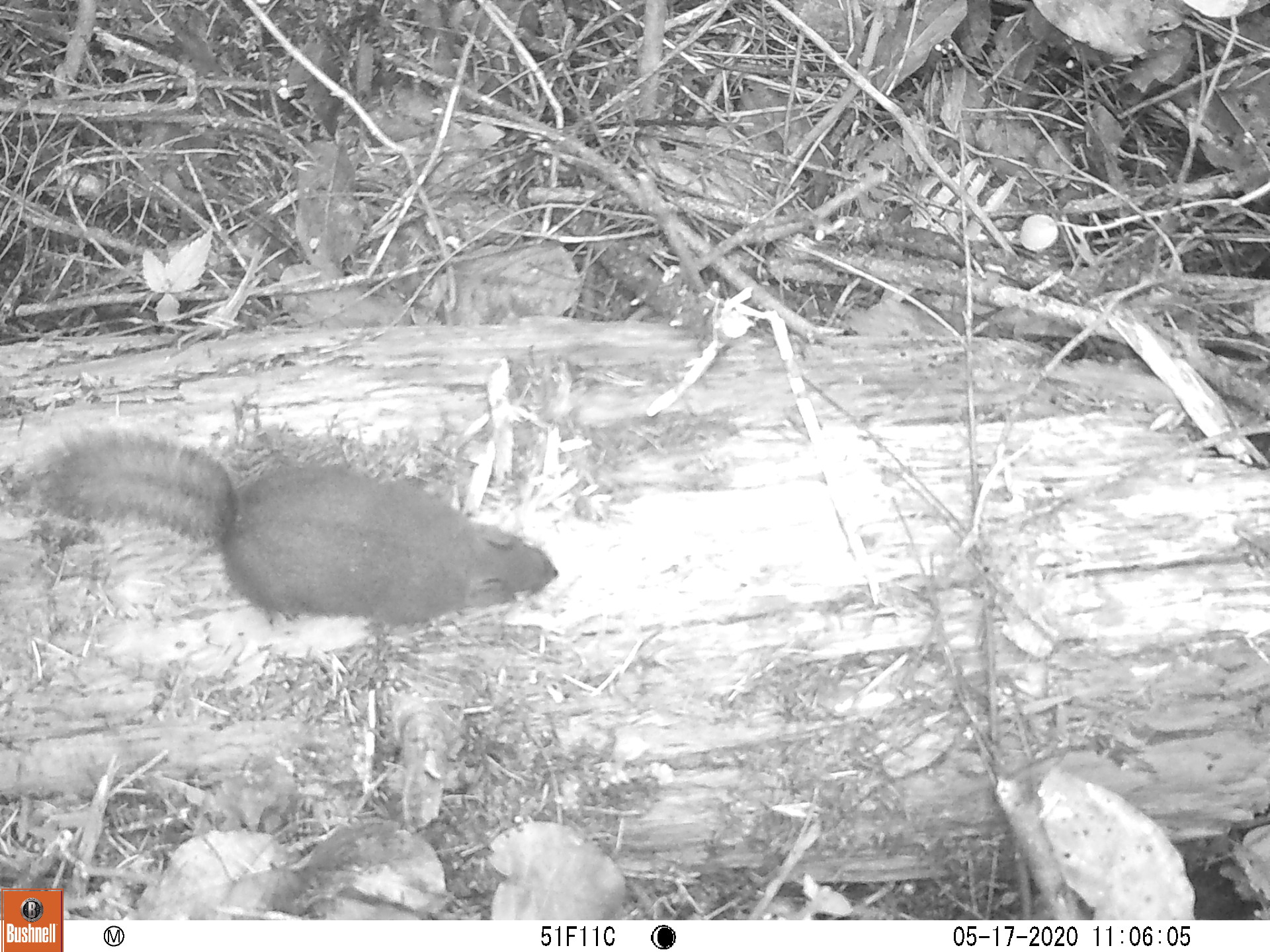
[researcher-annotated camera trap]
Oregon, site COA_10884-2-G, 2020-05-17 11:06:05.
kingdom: Animalia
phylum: Chordata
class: Mammalia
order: Rodentia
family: Sciuridae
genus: Tamiasciurus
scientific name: Tamiasciurus douglasii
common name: douglas squirrel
Douglas squirrel (Tamiasciurus douglasii).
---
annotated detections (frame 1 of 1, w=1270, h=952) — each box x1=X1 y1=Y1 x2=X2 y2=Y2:
douglas squirrel: x1=37 y1=426 x2=563 y2=636